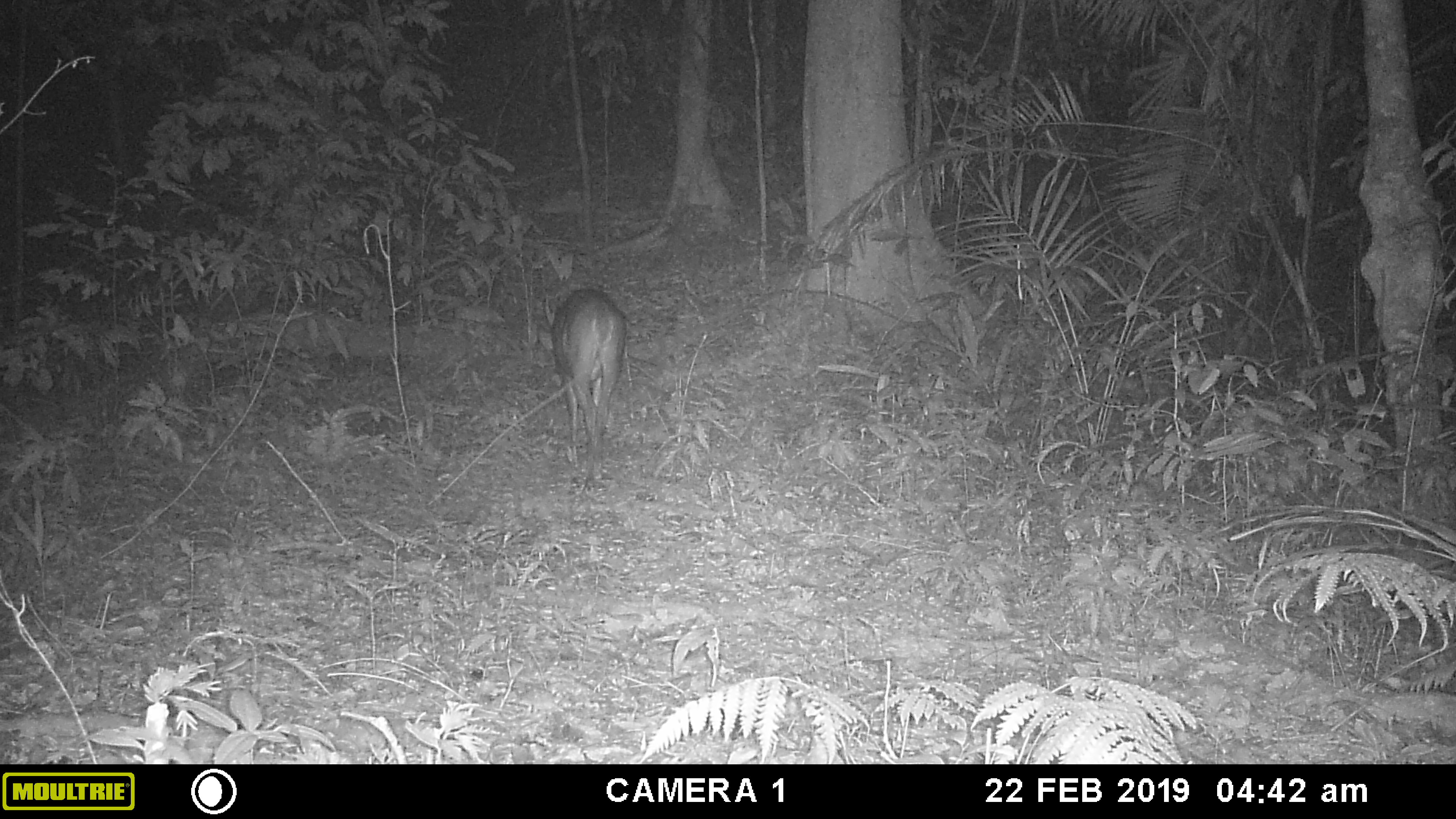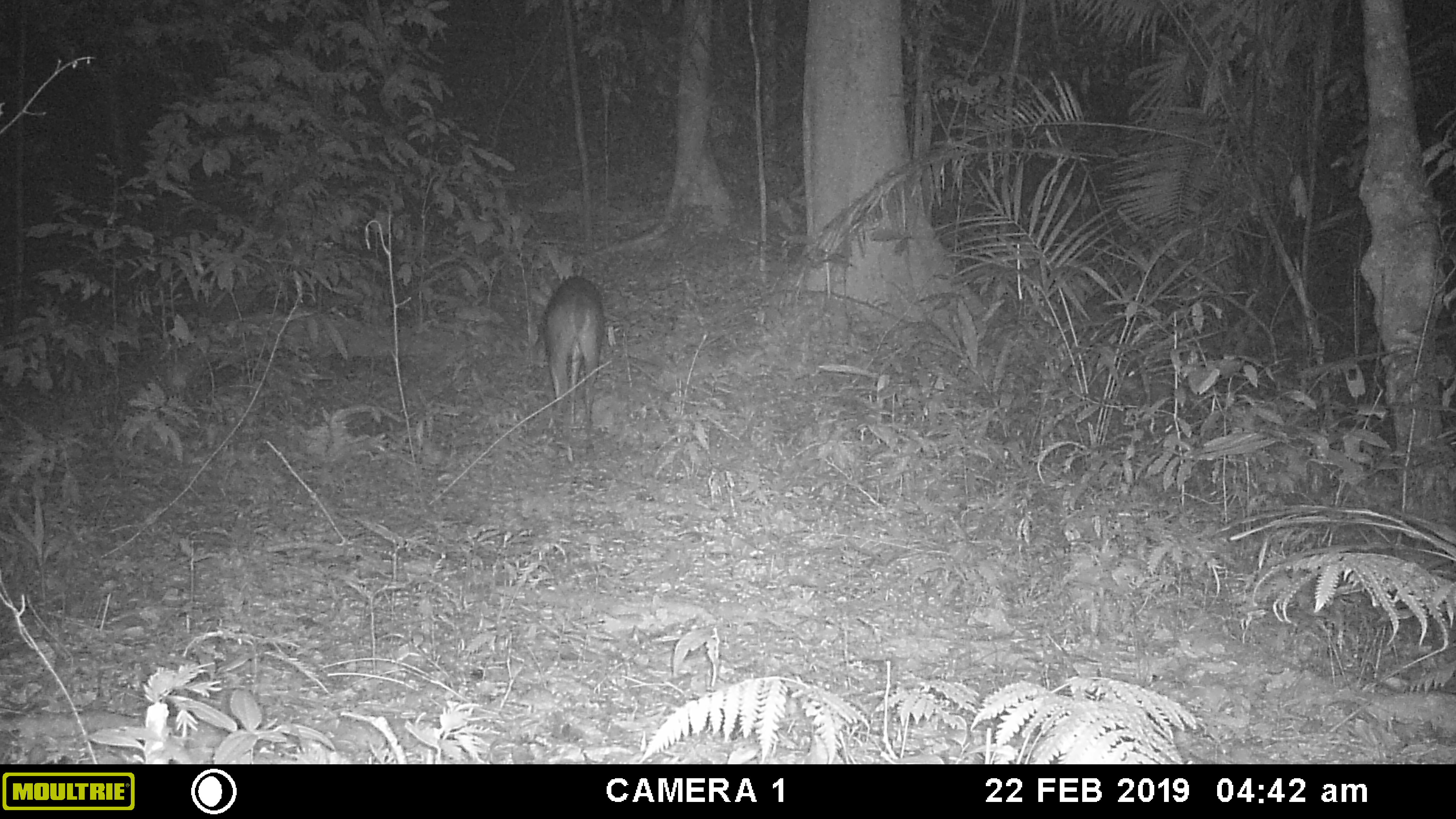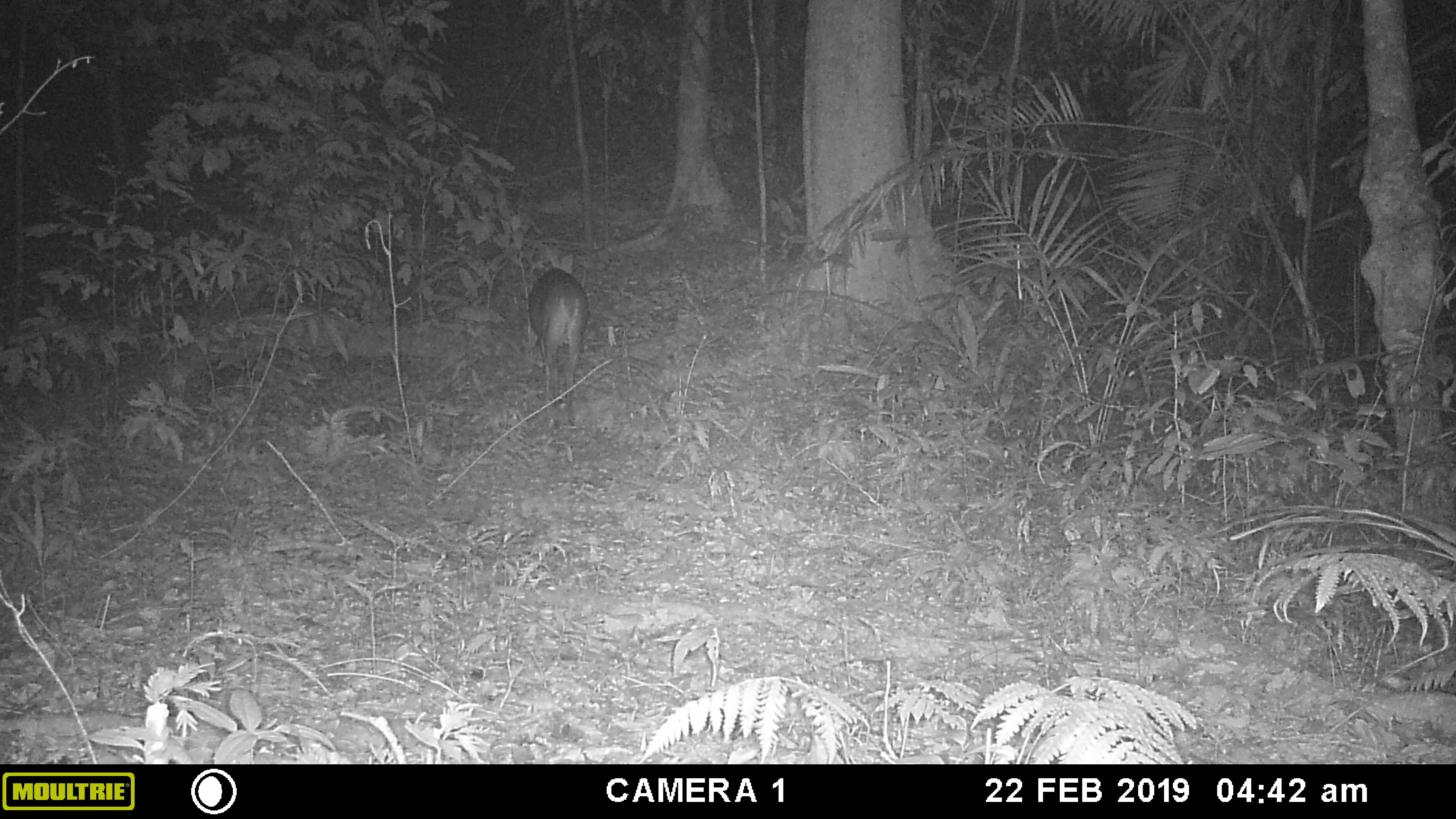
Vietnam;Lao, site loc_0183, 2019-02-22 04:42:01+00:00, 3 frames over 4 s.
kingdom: Animalia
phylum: Chordata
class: Mammalia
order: Artiodactyla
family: Cervidae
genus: Muntiacus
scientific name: Muntiacus vuquangensis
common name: large-antlered muntjac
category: large antlered muntjac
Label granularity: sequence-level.